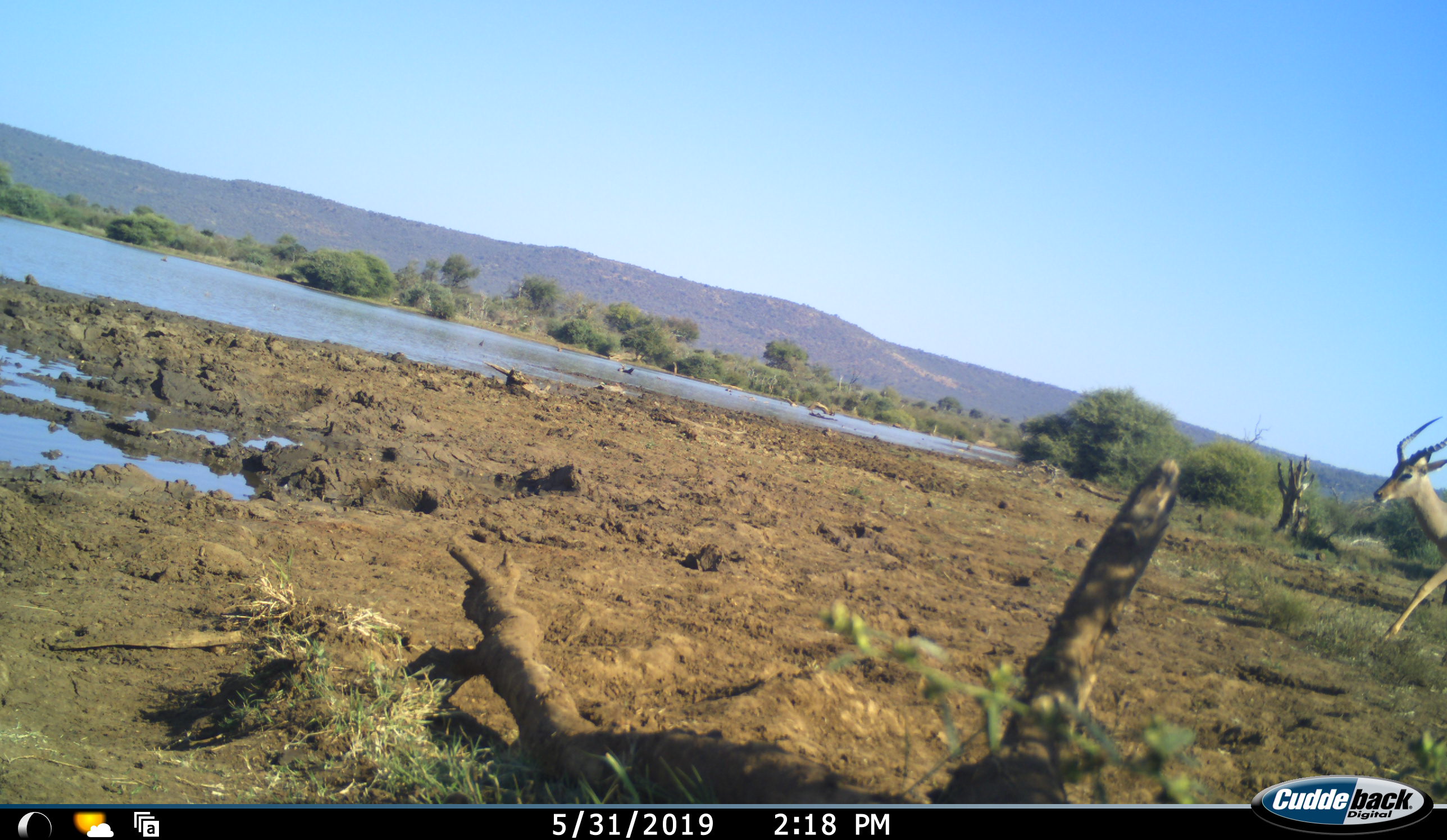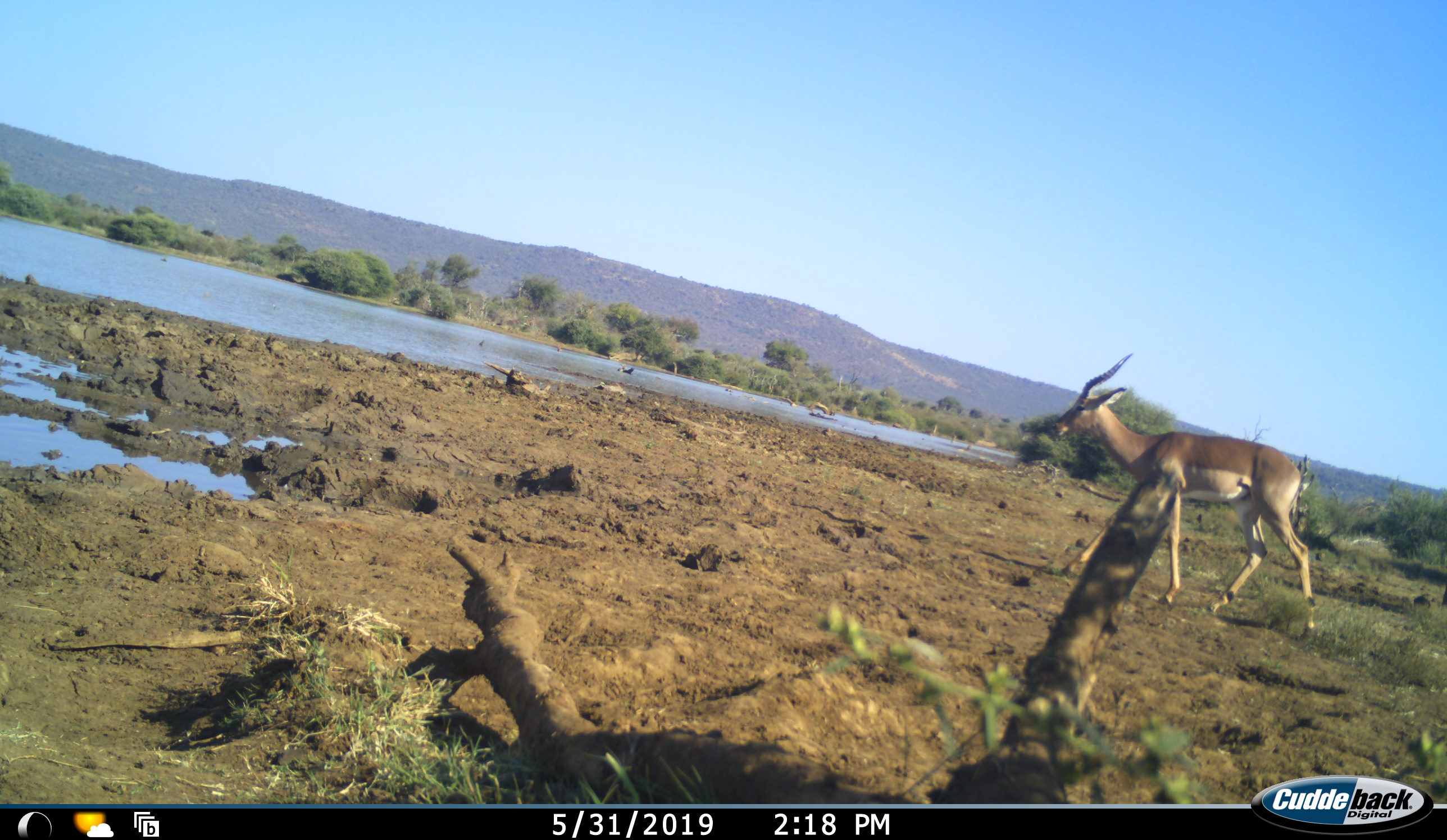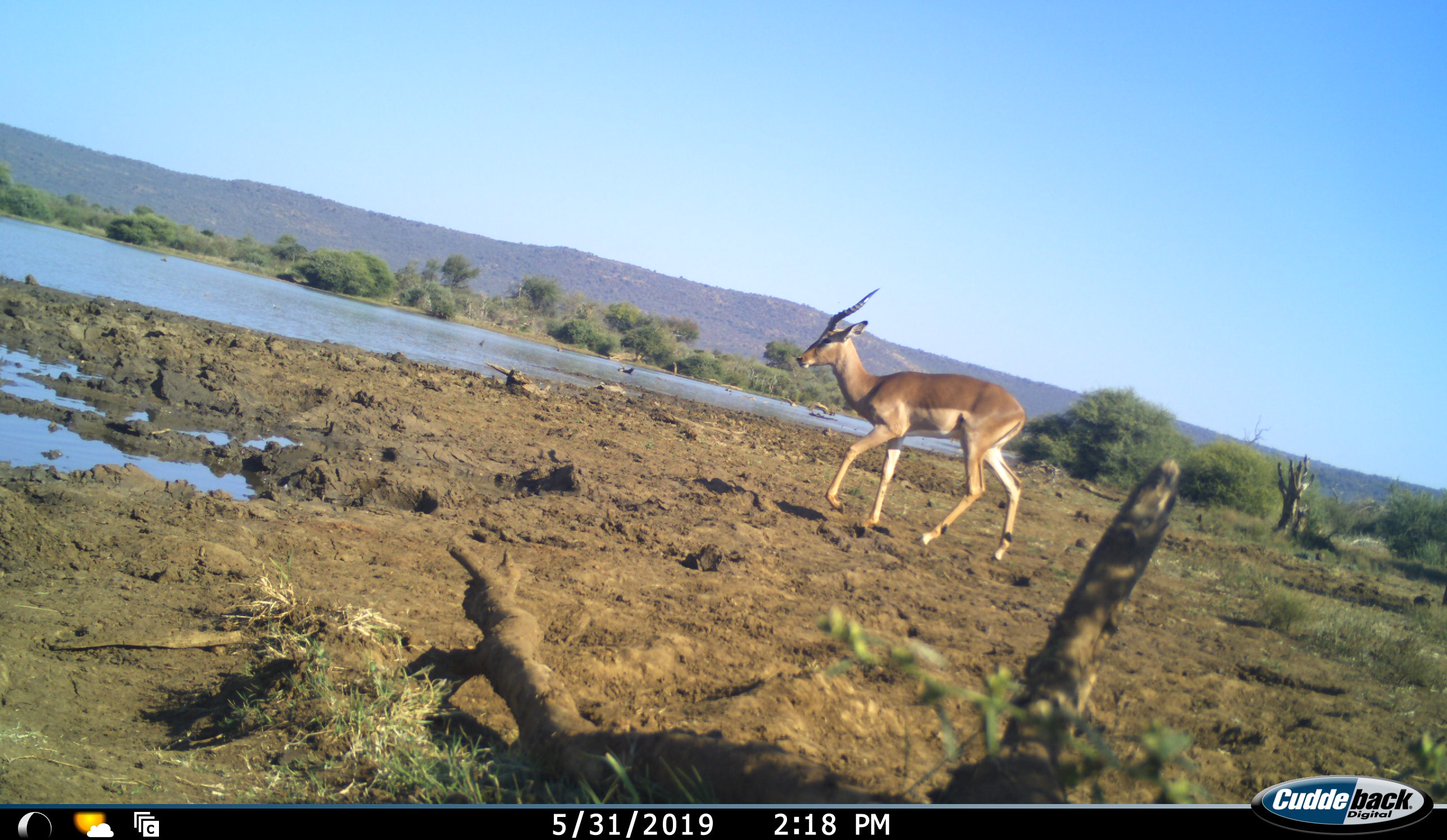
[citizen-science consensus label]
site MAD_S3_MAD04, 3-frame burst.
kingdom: Animalia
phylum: Chordata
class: Mammalia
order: Artiodactyla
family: Bovidae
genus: Aepyceros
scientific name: Aepyceros melampus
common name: impala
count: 1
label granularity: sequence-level